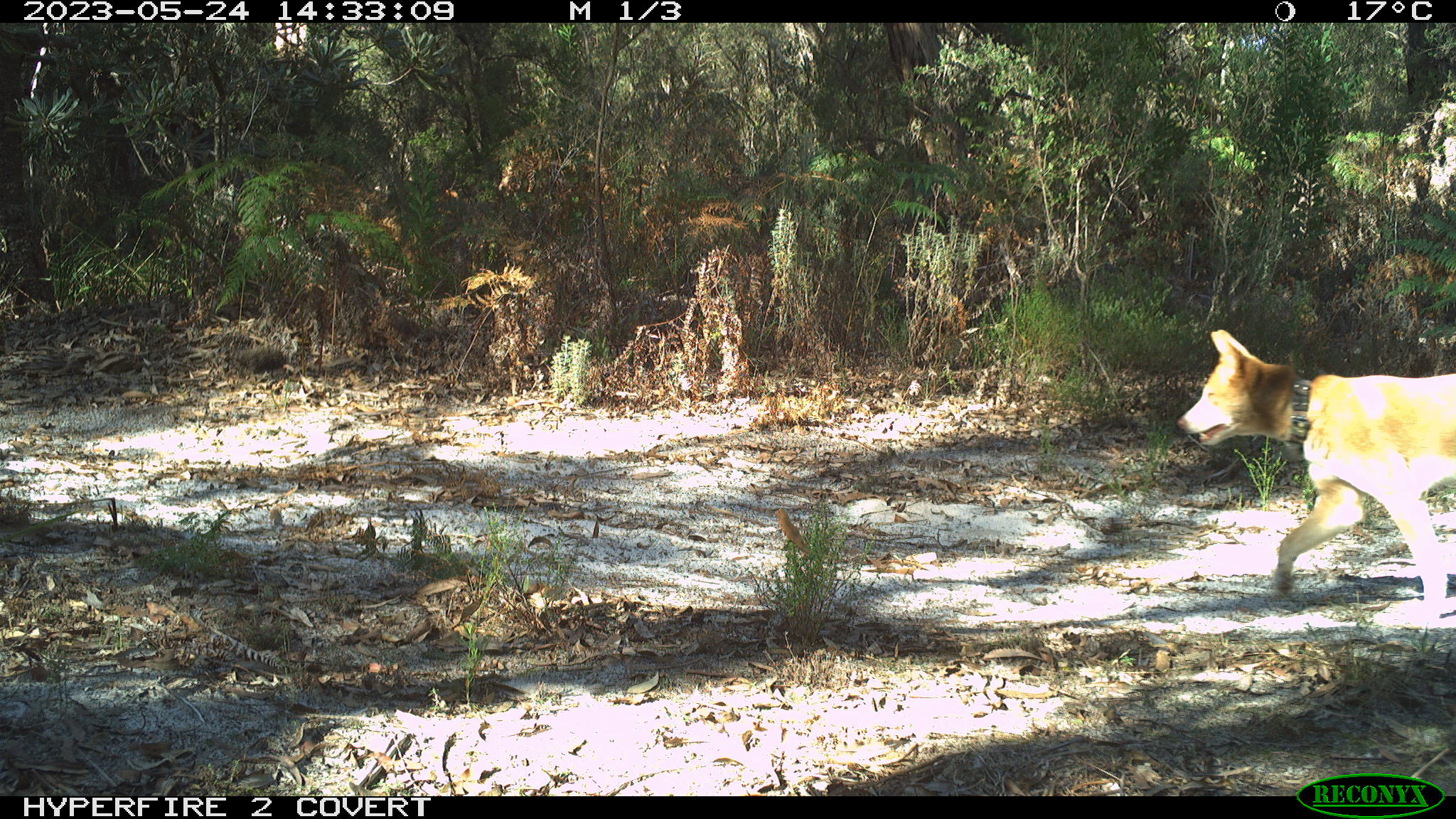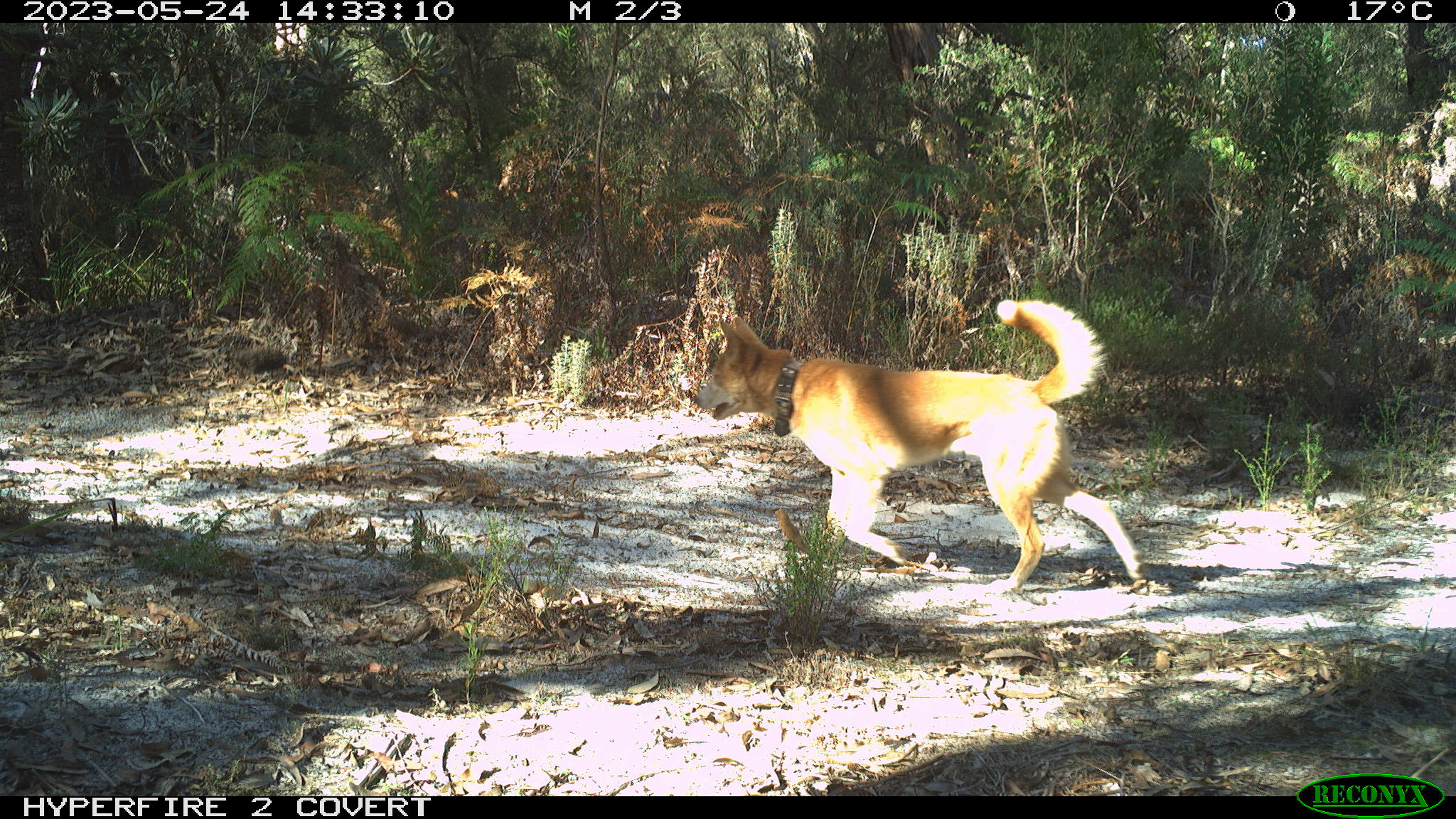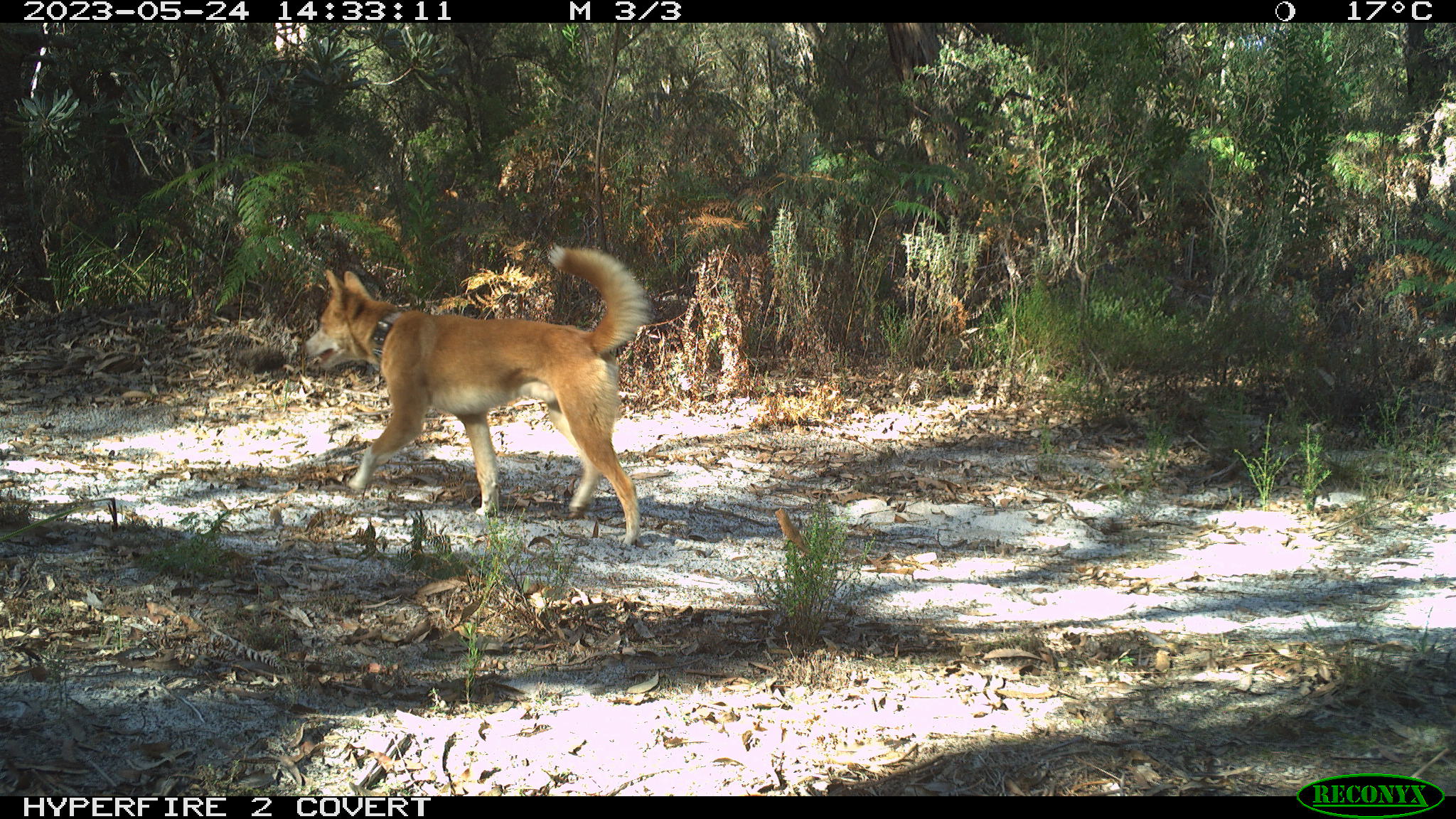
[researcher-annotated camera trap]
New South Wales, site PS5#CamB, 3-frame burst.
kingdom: Animalia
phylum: Chordata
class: Mammalia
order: Carnivora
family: Canidae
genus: Canis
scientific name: Canis familiaris dingo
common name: dingo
Dingo (Canis familiaris dingo).